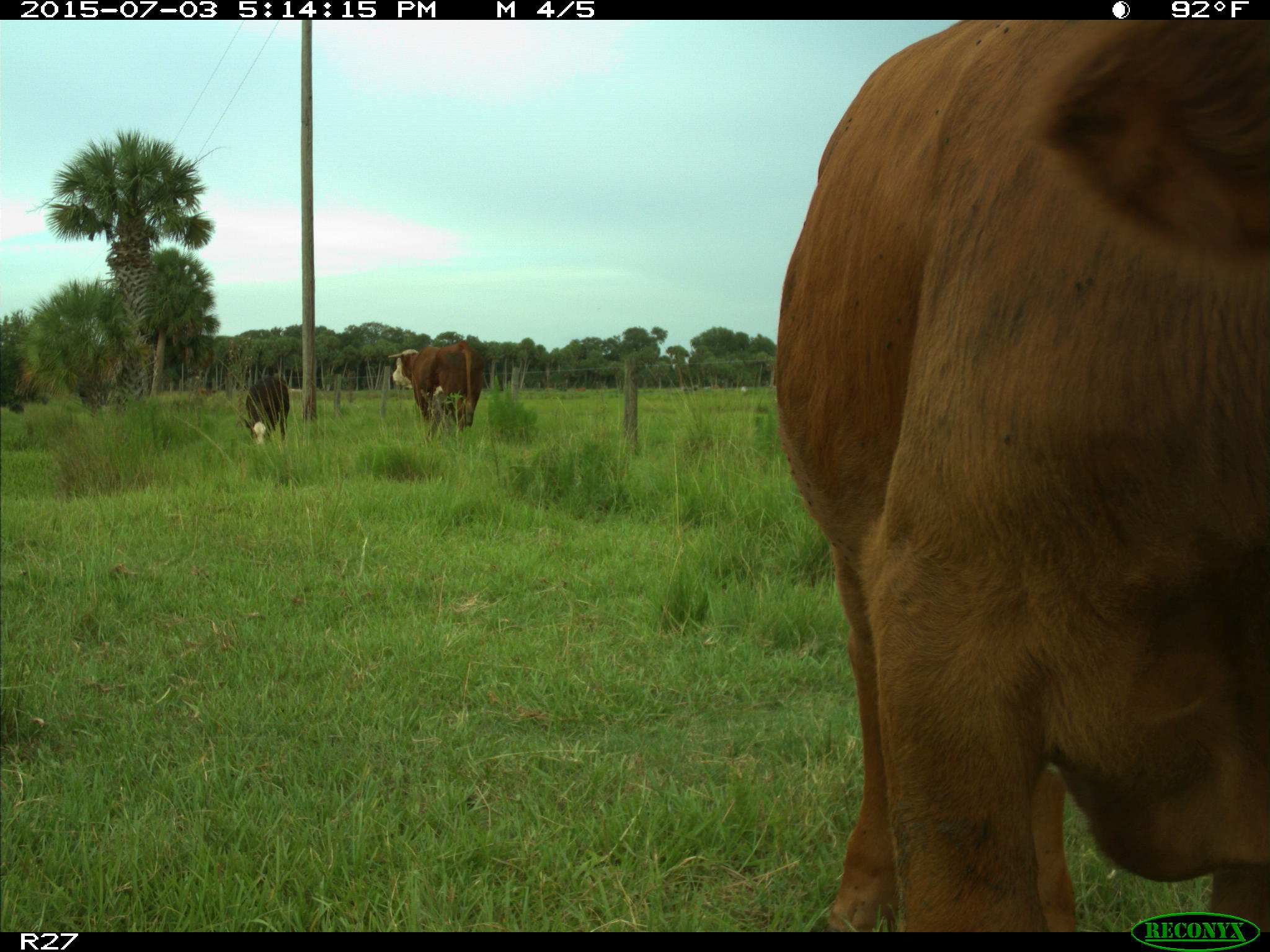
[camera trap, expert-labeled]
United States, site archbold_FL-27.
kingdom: Animalia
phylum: Chordata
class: Mammalia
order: Artiodactyla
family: Bovidae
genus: Bos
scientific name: Bos taurus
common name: domestic cow